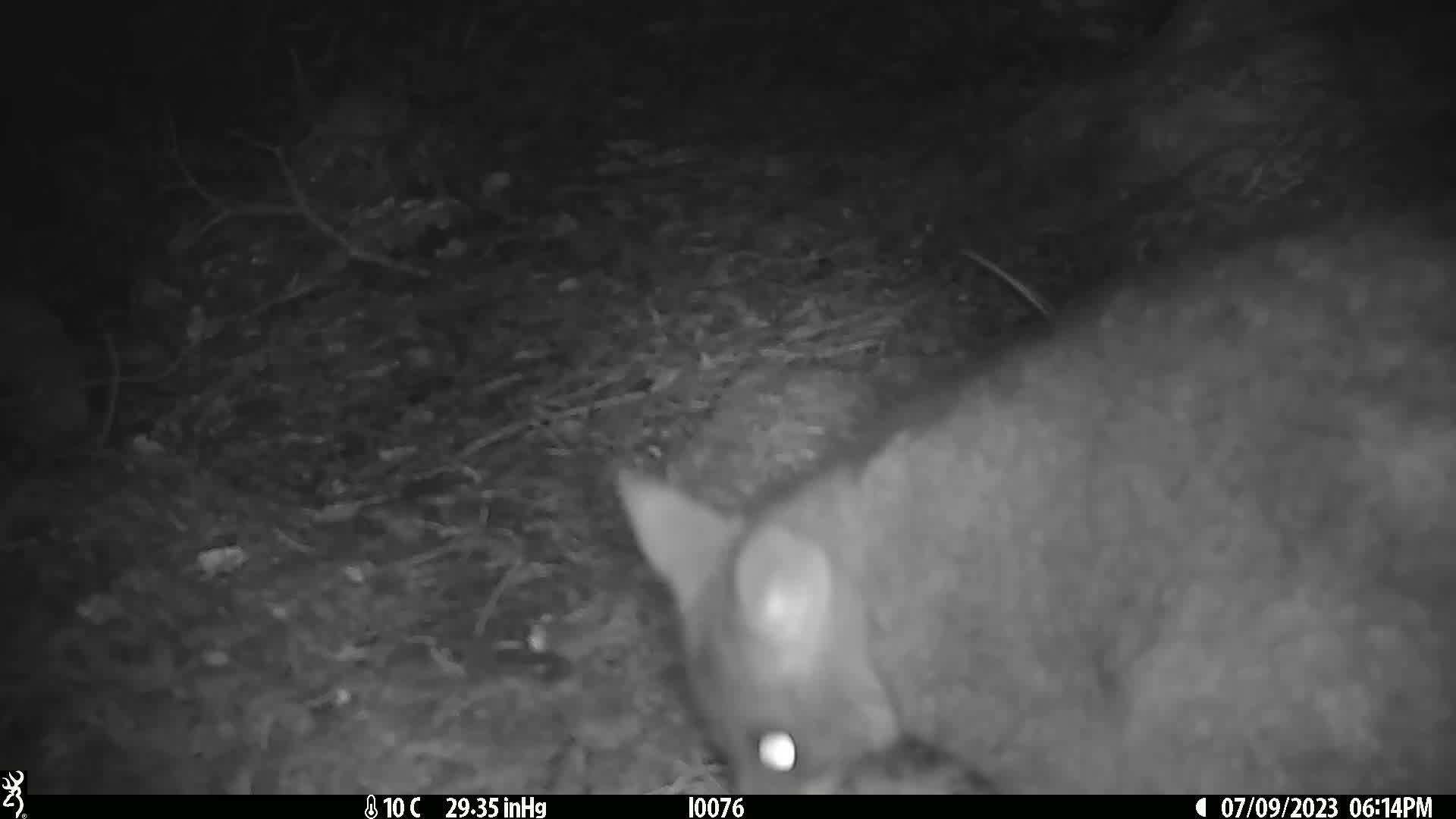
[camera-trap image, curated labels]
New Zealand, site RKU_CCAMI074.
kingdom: Animalia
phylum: Chordata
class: Mammalia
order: Diprotodontia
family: Phalangeridae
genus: Trichosurus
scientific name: Trichosurus vulpecula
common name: common brushtail possum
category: possum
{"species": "possum (common brushtail possum) (Trichosurus vulpecula)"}